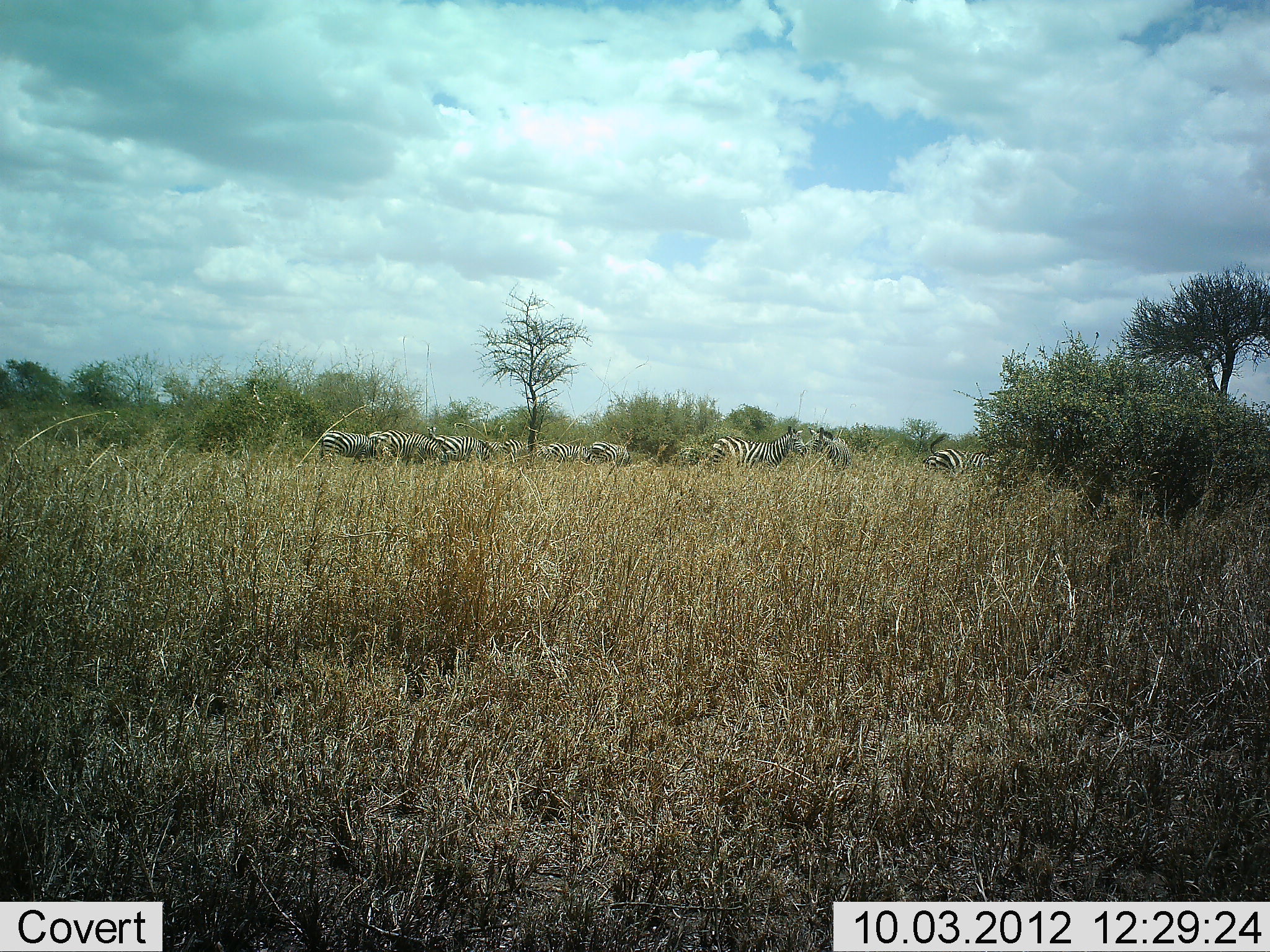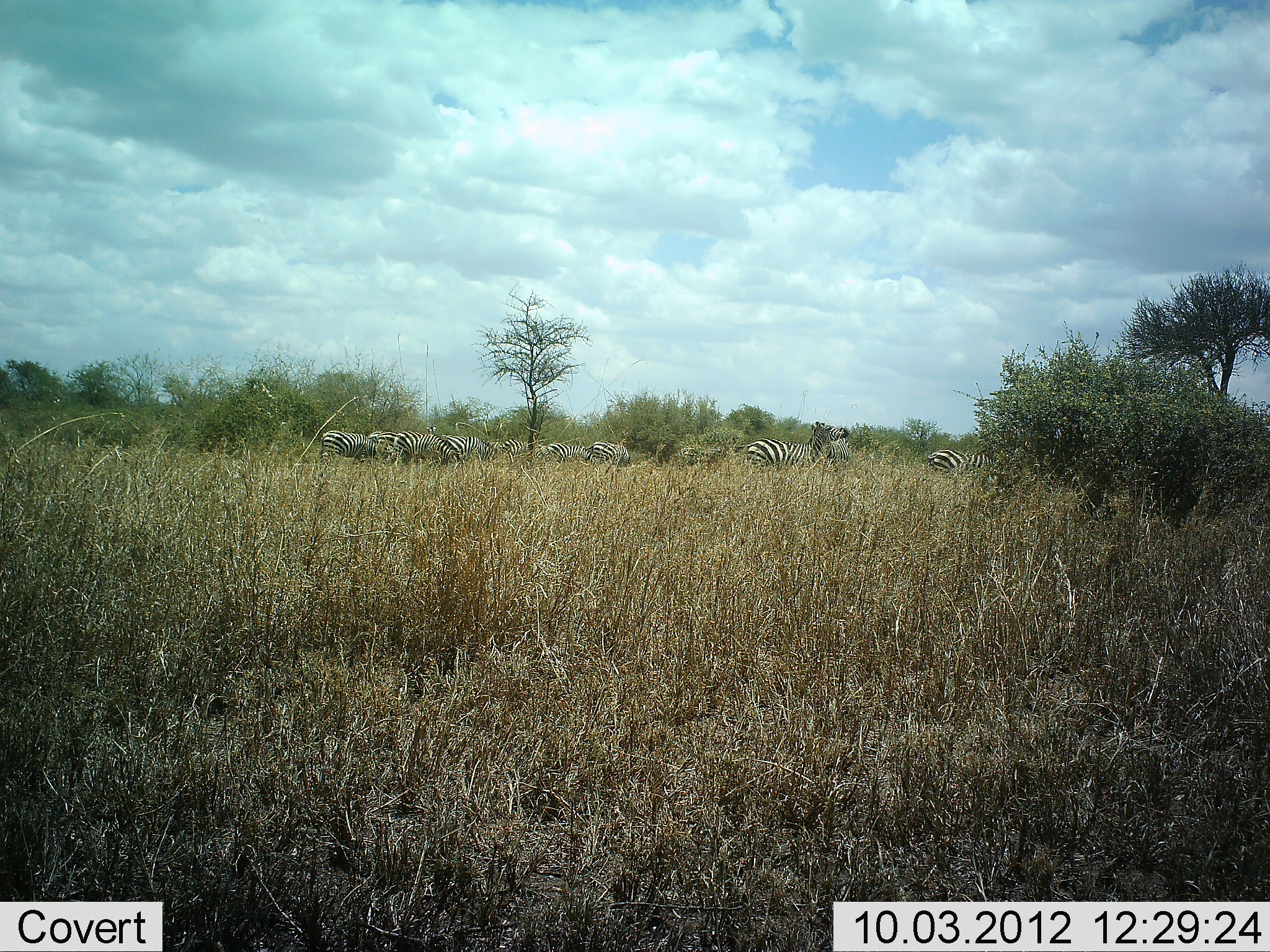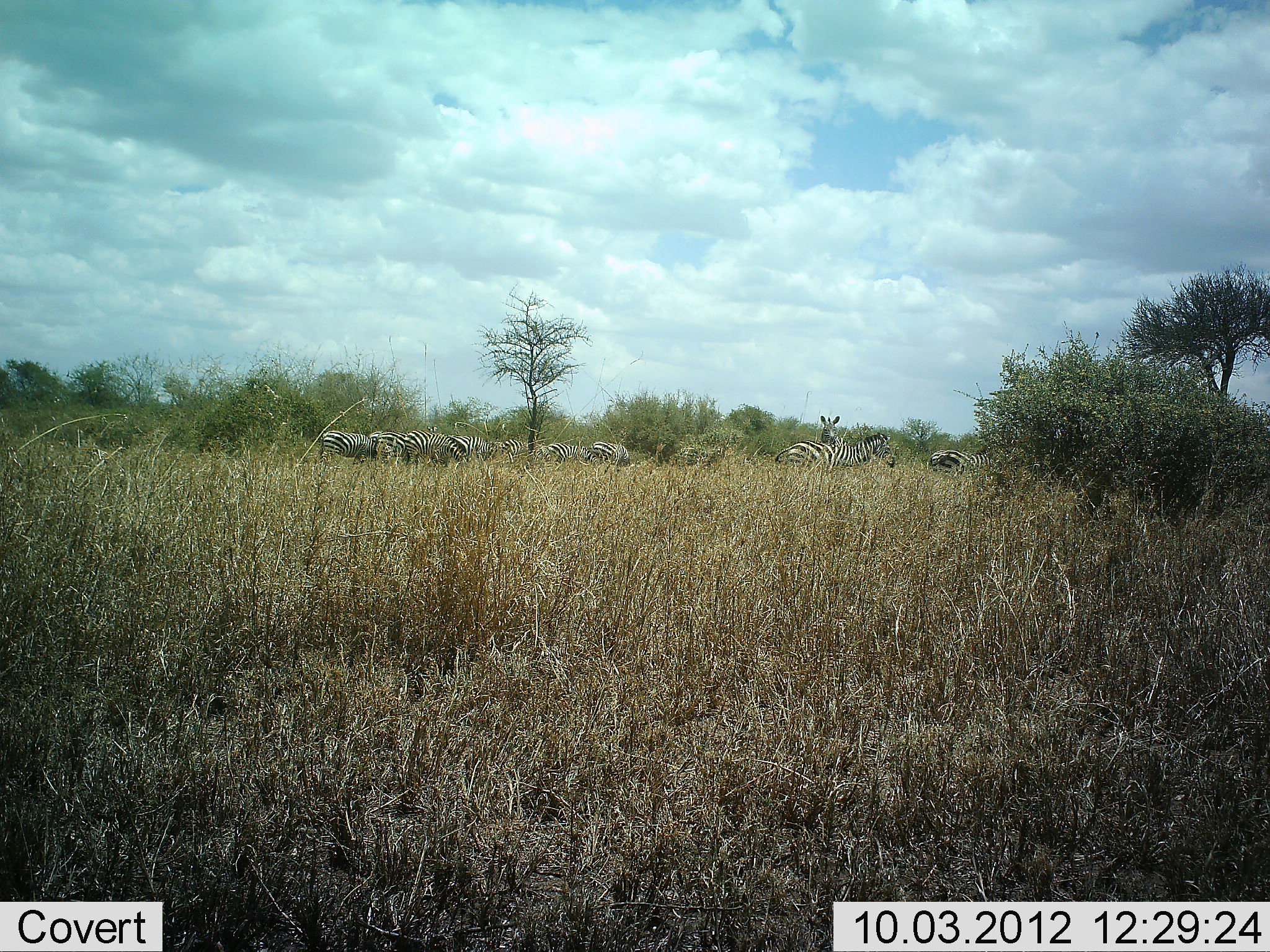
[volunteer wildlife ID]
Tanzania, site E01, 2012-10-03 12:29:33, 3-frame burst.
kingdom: Animalia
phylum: Chordata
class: Mammalia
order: Perissodactyla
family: Equidae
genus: Equus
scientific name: Equus quagga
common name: plains zebra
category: zebra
Zebra (plains zebra) (Equus quagga), count 10. Behavior (volunteer vote fractions): standing 50%, resting 0%, moving 60%, interacting 30%. Young present (vote fraction): 0%. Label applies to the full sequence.